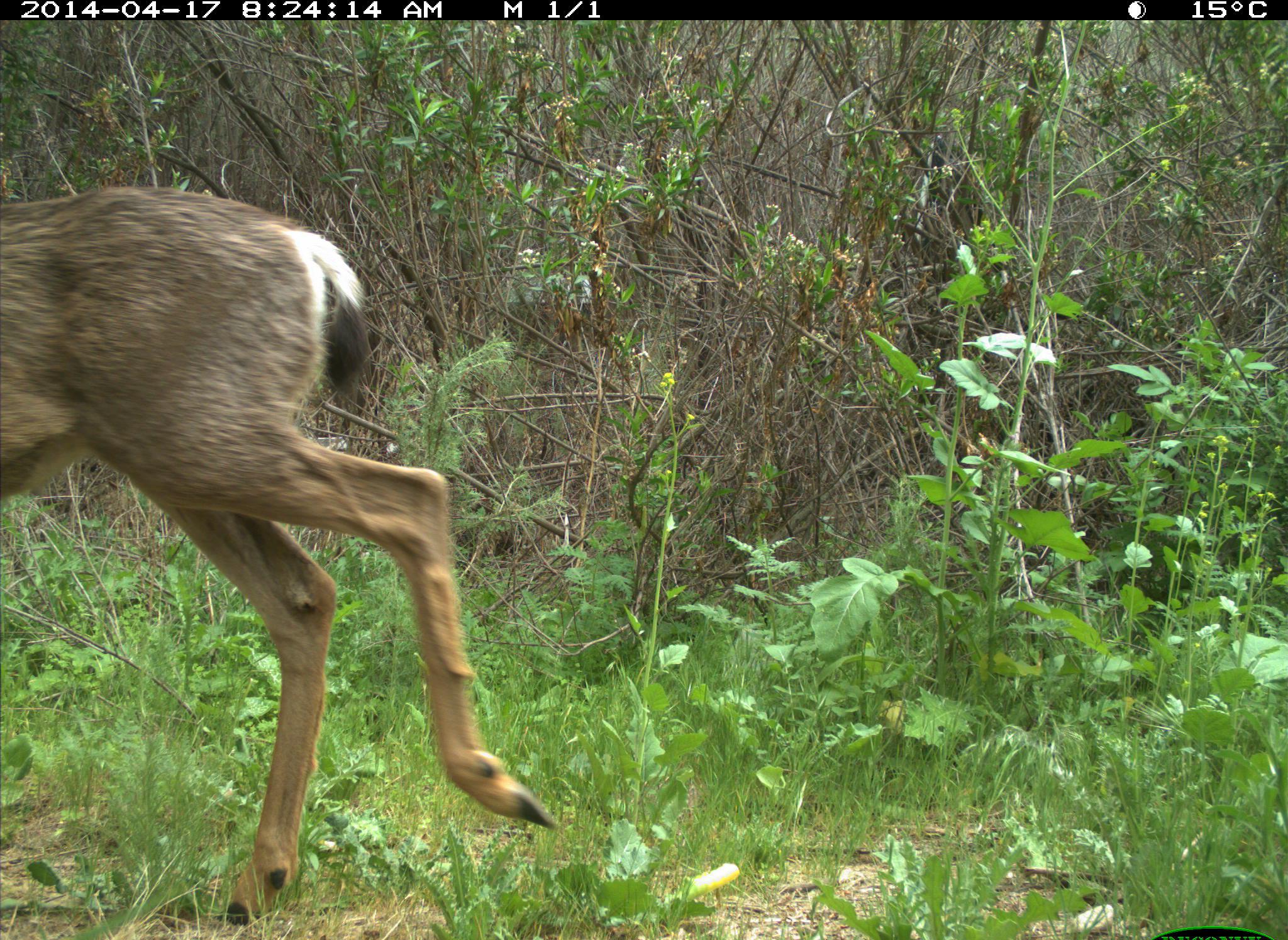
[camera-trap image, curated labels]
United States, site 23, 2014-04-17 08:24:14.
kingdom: Animalia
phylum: Chordata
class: Mammalia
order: Artiodactyla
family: Cervidae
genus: Odocoileus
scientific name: Odocoileus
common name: deer